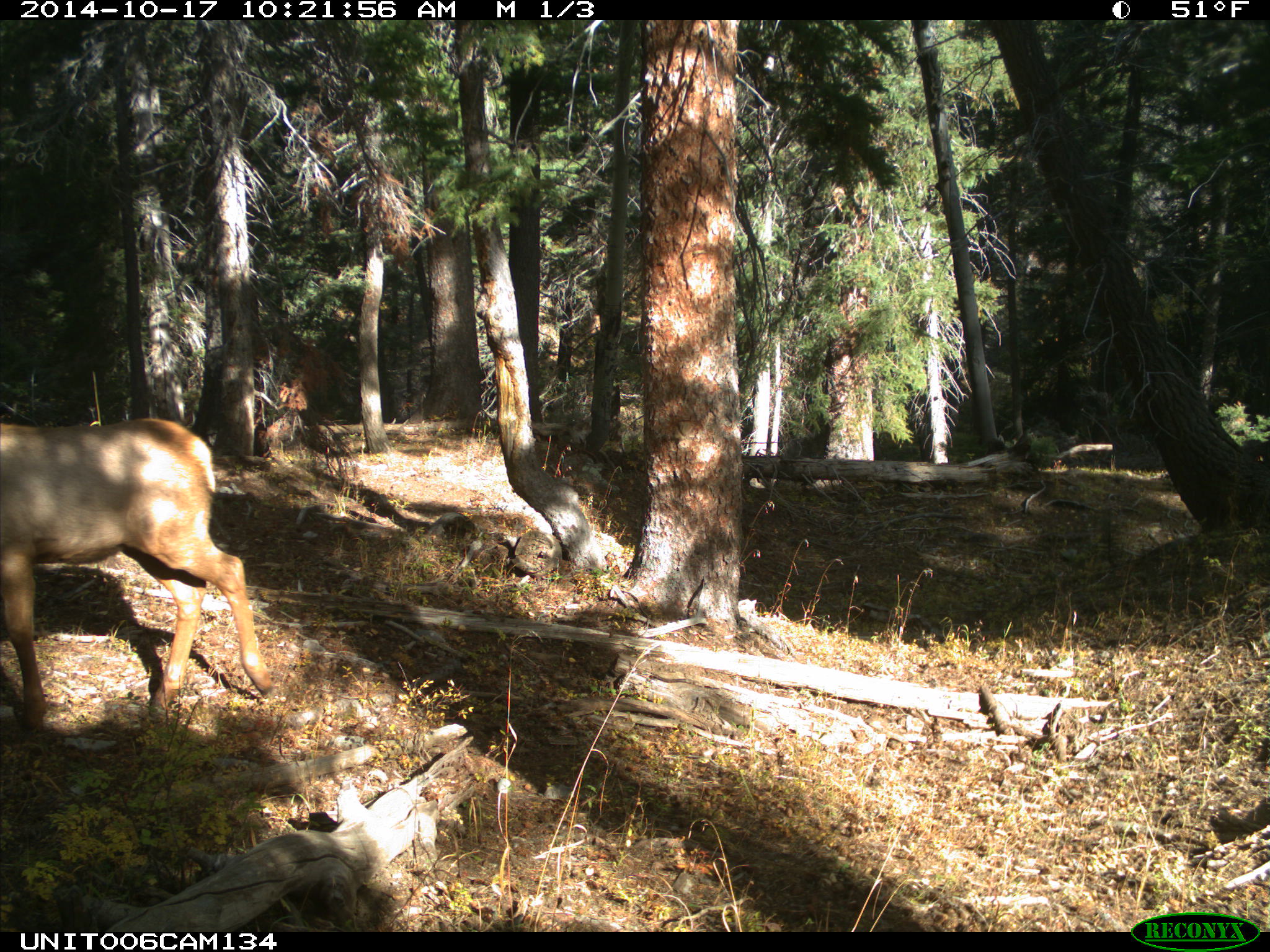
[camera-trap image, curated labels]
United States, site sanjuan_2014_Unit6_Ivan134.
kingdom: Animalia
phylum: Chordata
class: Mammalia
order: Artiodactyla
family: Cervidae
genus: Cervus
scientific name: Cervus elaphus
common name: red deer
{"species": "Cervus elaphus (red deer)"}